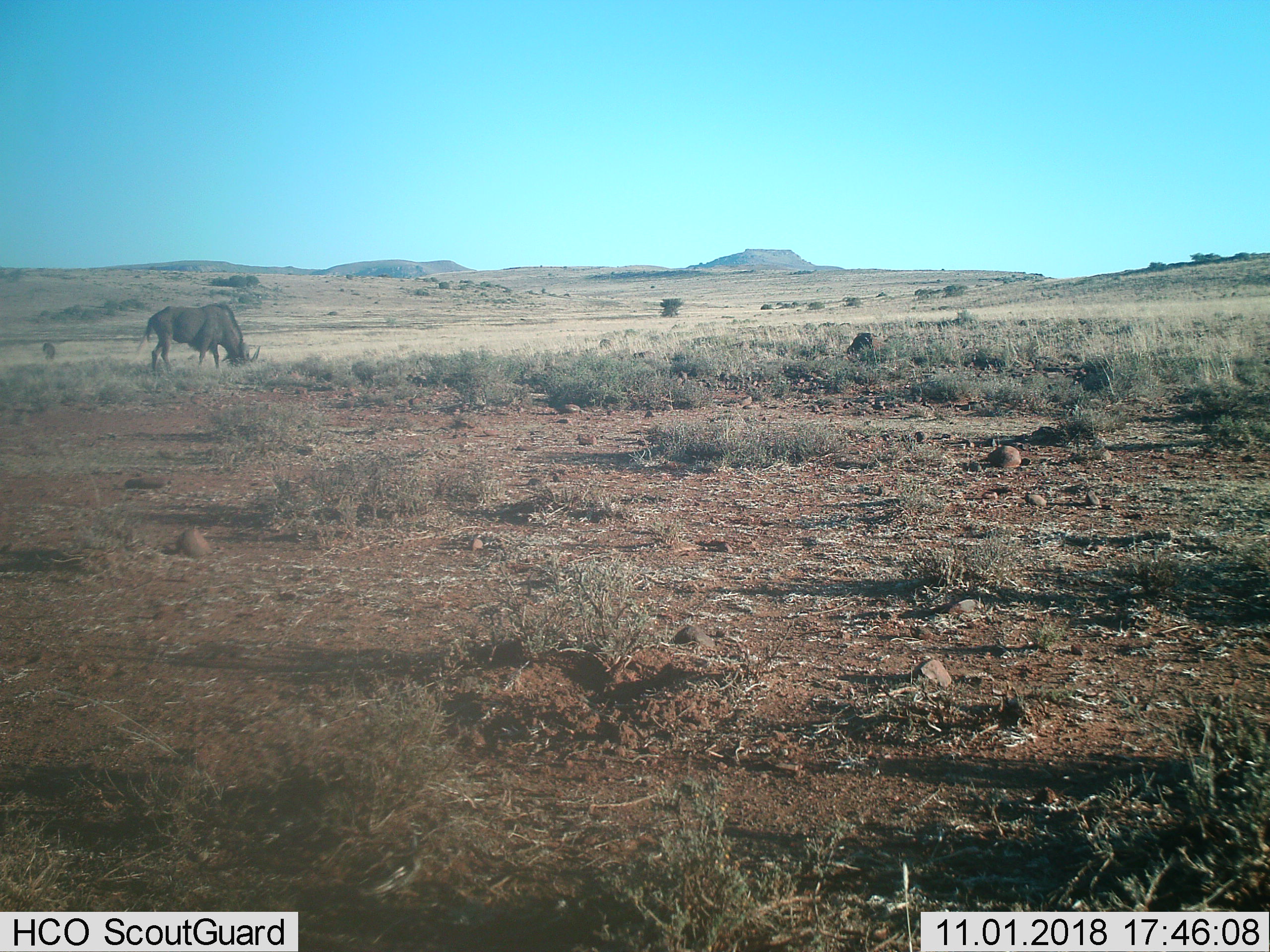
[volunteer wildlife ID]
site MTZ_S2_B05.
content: unidentified animal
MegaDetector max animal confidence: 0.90